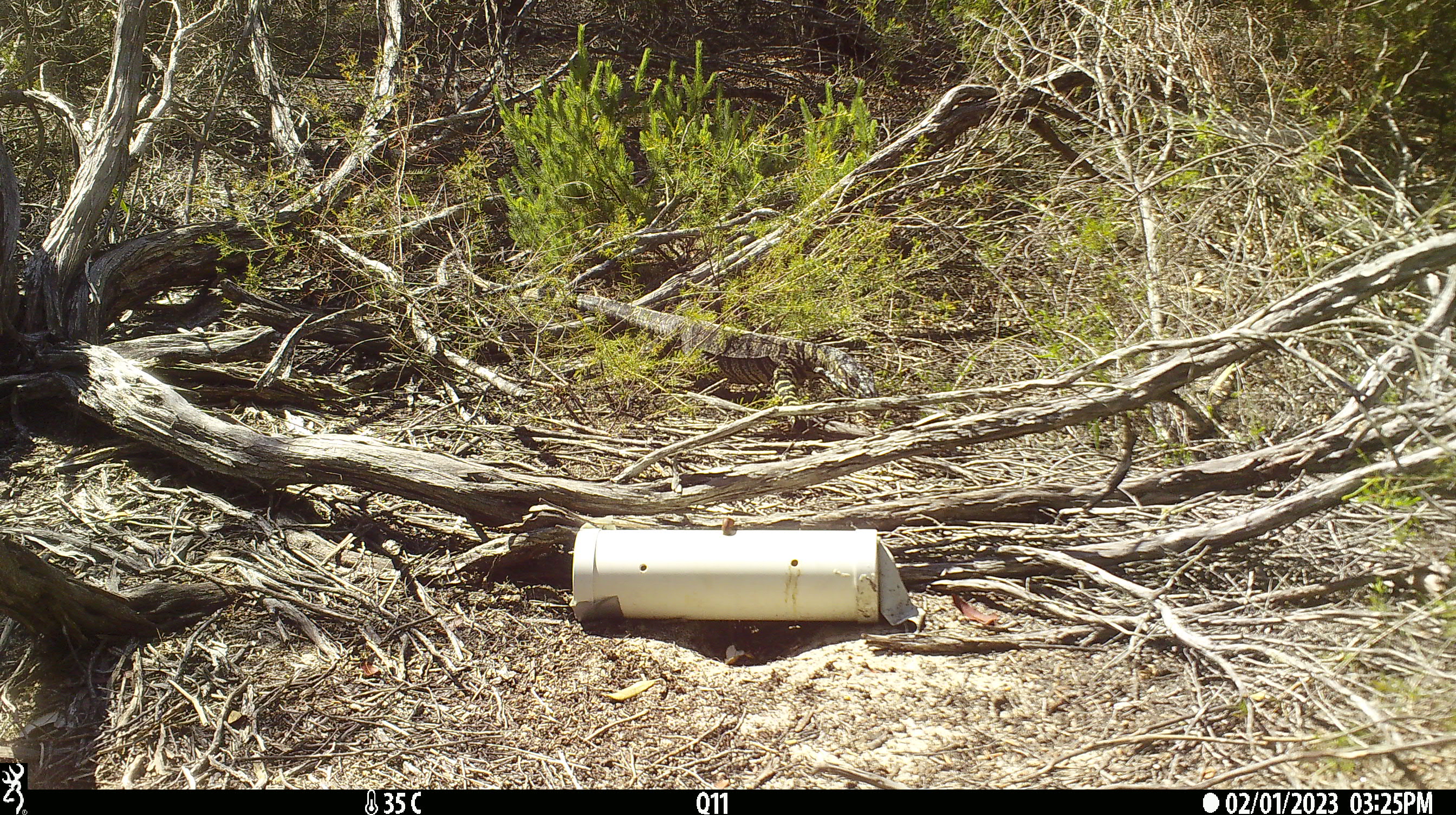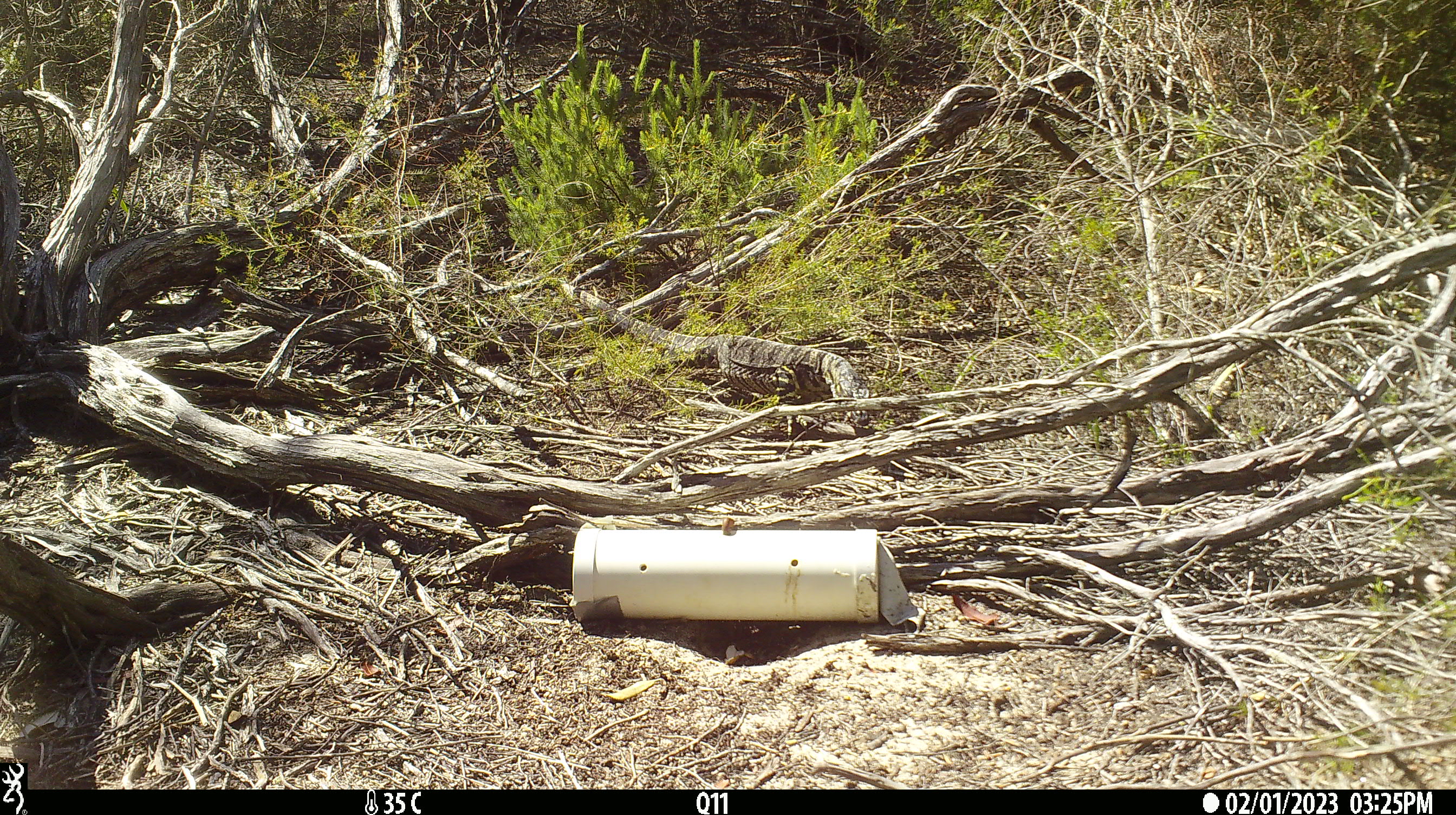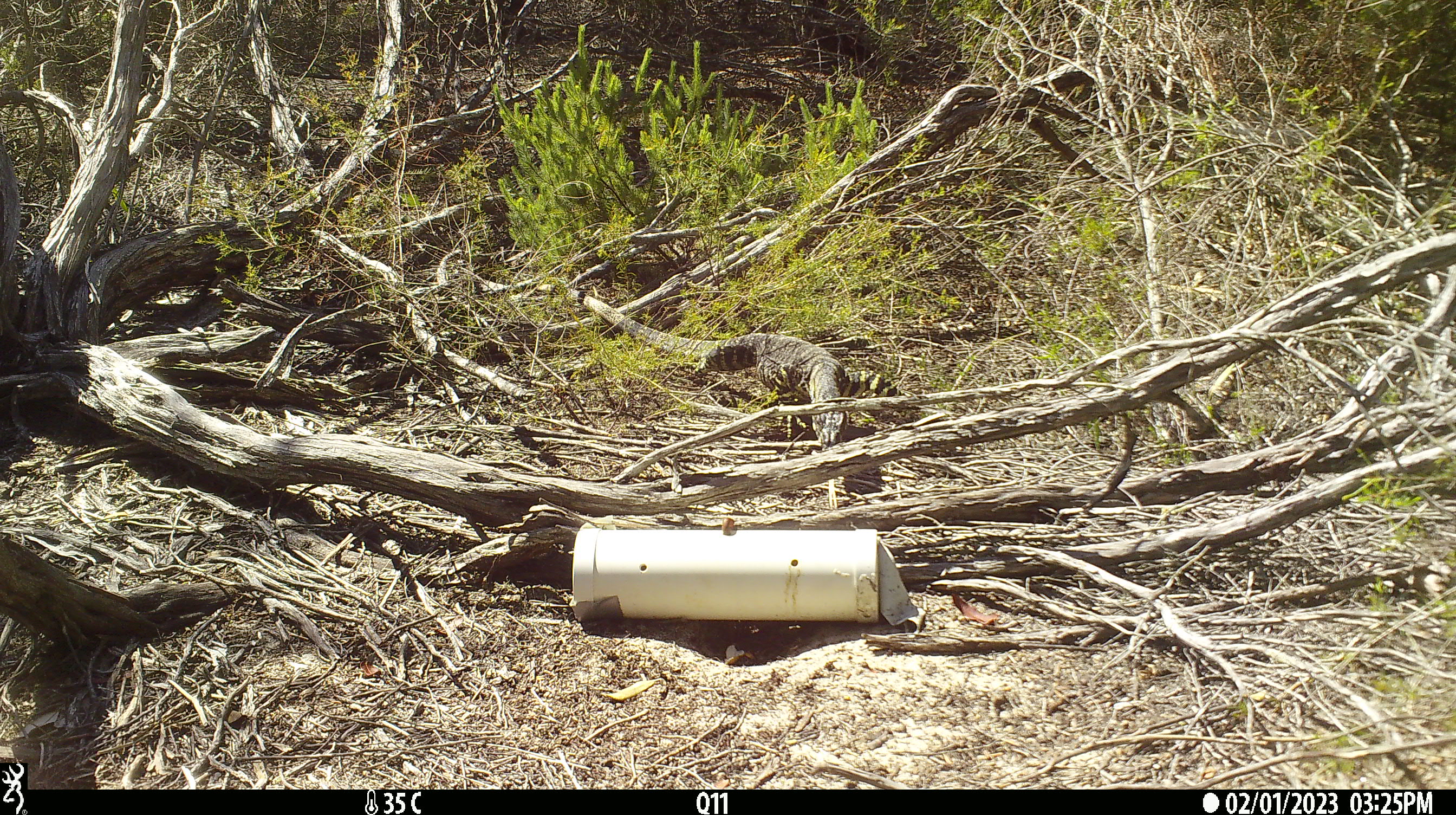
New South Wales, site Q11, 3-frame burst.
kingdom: Animalia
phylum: Chordata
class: Reptilia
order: Squamata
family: Varanidae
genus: Varanus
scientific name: Varanus varius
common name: lace monitor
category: goanna